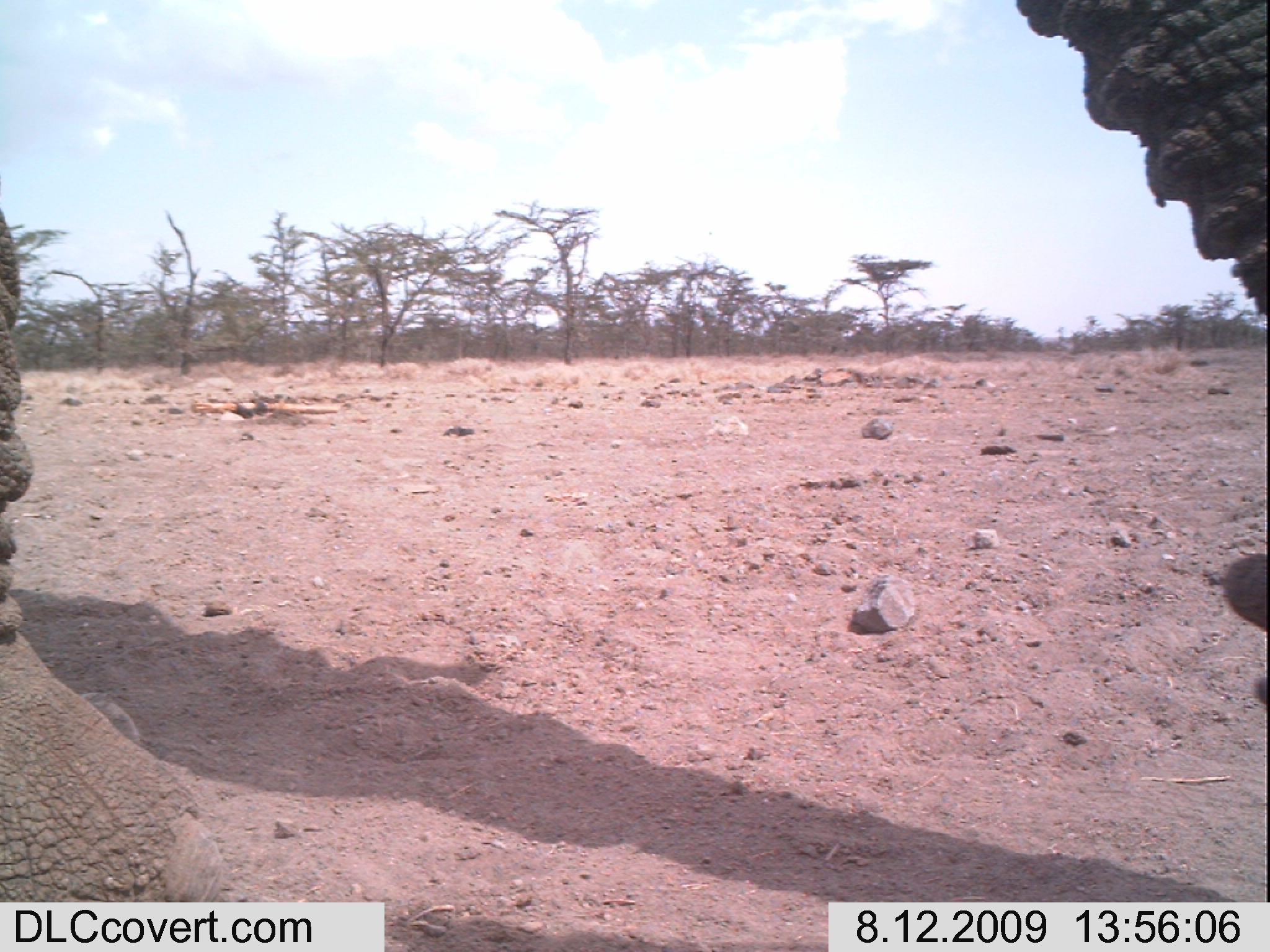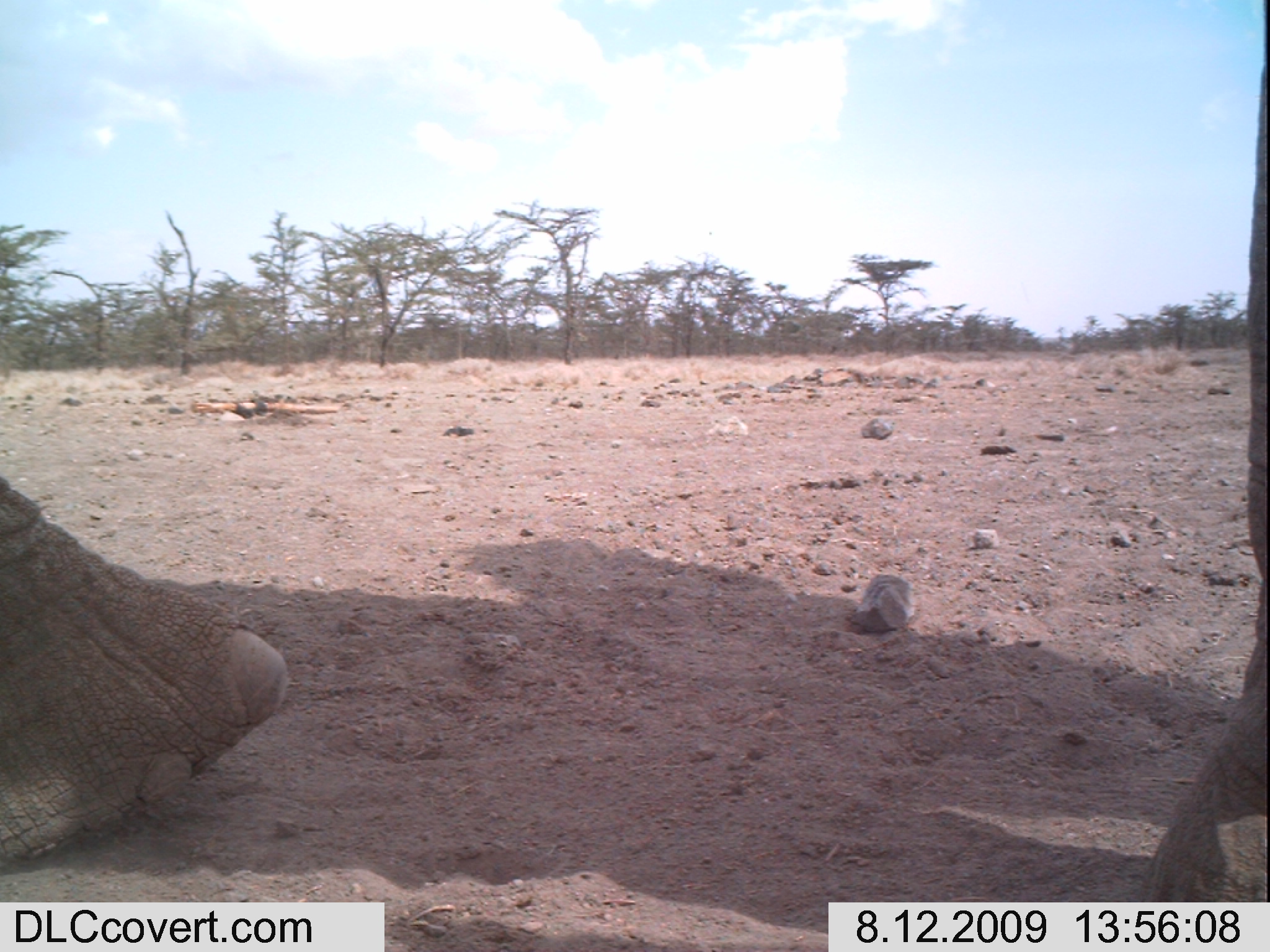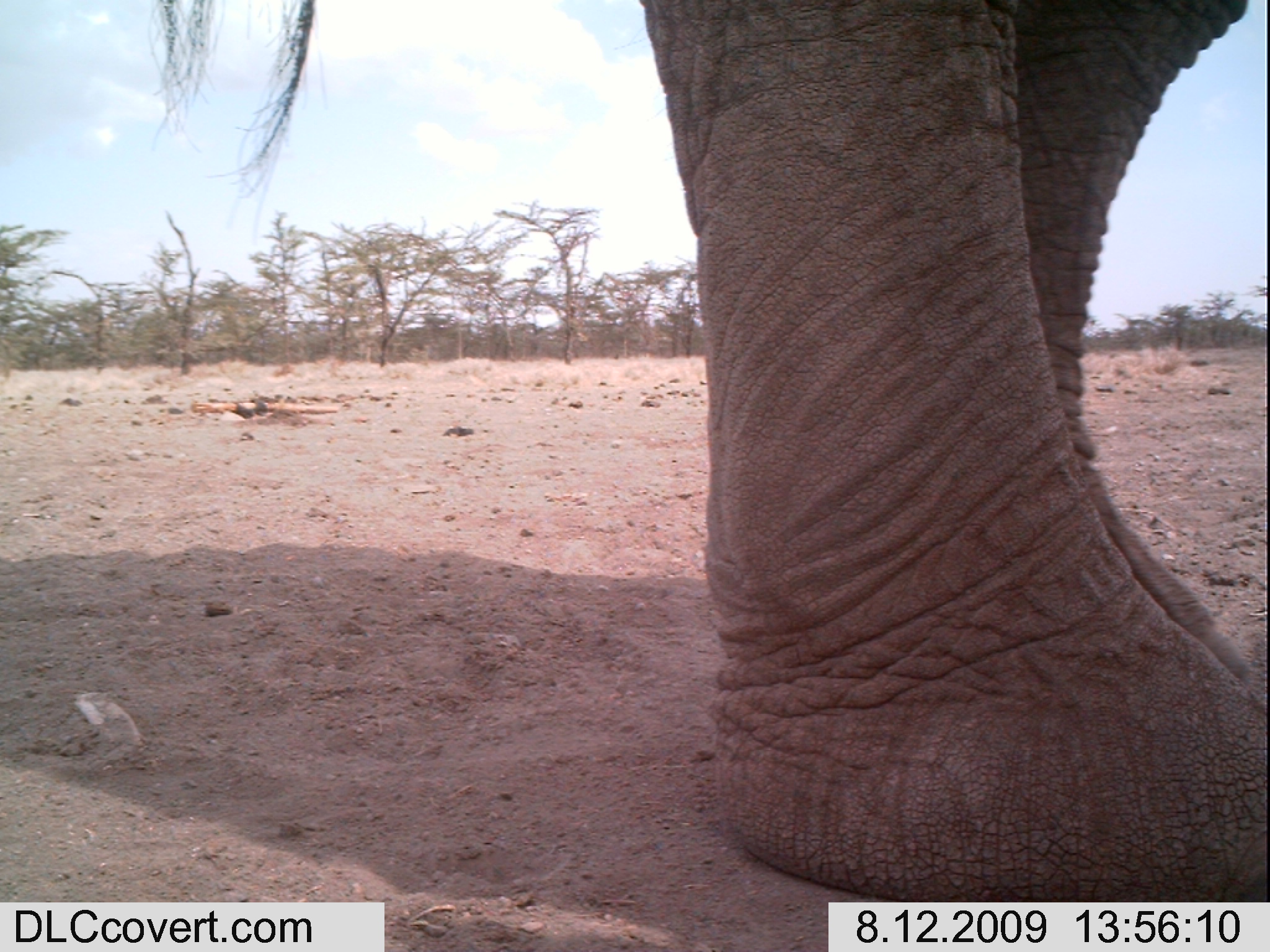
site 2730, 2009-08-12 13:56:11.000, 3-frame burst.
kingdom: Animalia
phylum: Chordata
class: Mammalia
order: Proboscidea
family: Elephantidae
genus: Loxodonta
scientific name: Loxodonta africana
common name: african bush elephant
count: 1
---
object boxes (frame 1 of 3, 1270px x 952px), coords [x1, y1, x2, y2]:
loxodonta africana: [0, 0, 1270, 902]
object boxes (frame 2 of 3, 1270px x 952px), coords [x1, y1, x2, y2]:
loxodonta africana: [1, 0, 1270, 904]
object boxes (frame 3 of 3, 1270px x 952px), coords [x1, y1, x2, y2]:
loxodonta africana: [141, 0, 1270, 902]